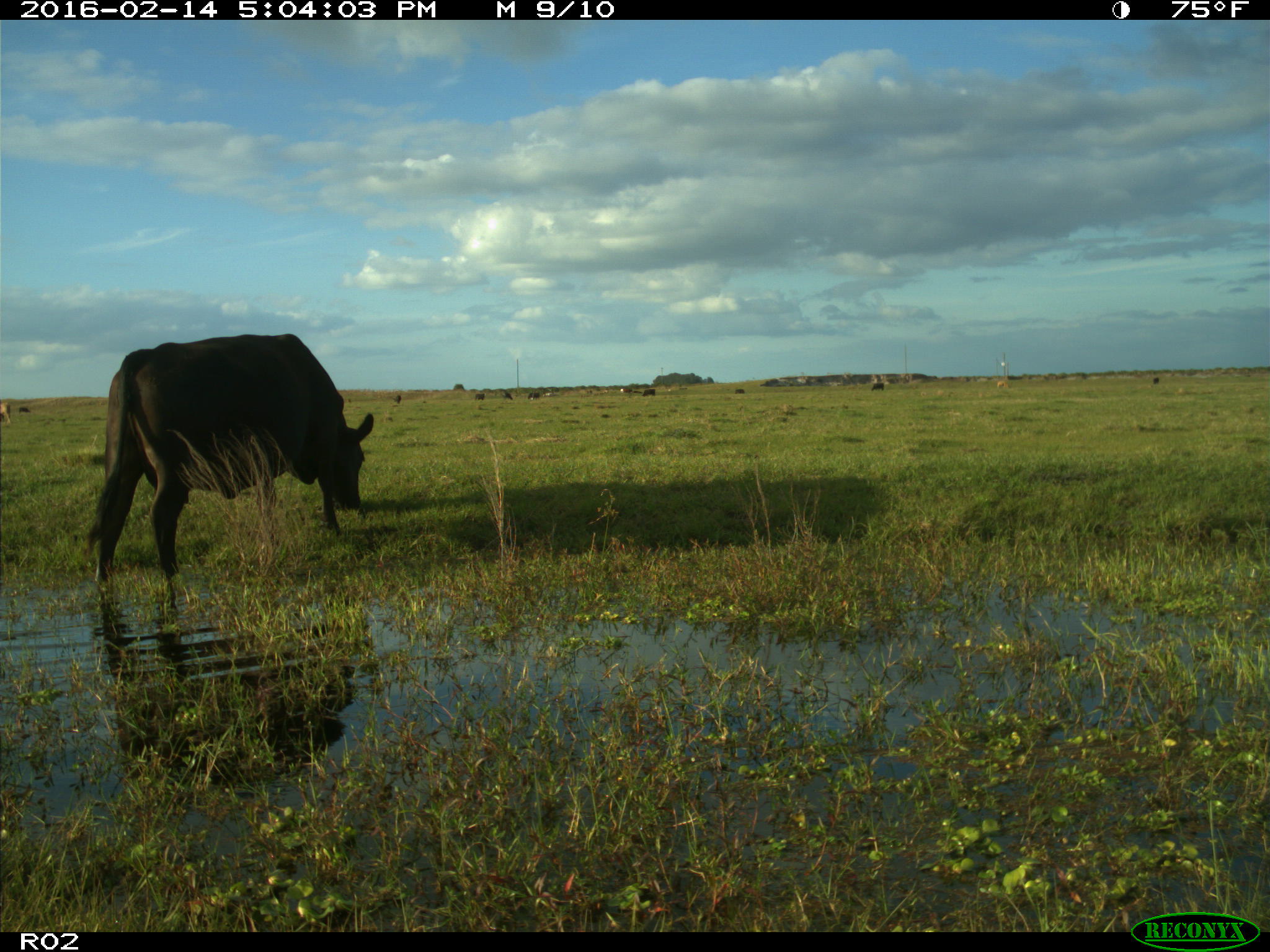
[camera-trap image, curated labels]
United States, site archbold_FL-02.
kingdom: Animalia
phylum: Chordata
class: Mammalia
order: Artiodactyla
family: Bovidae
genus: Bos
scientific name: Bos taurus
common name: domestic cow